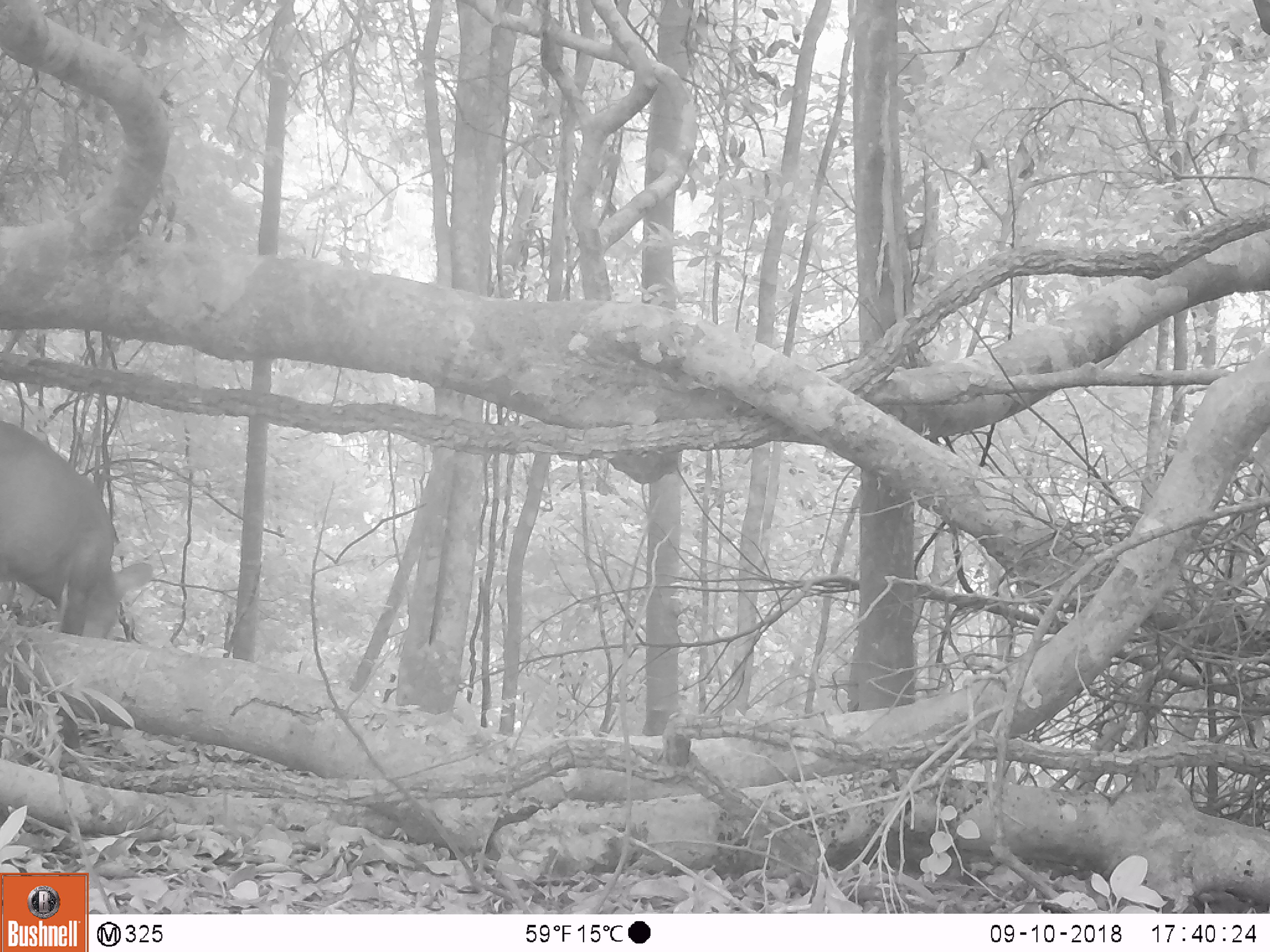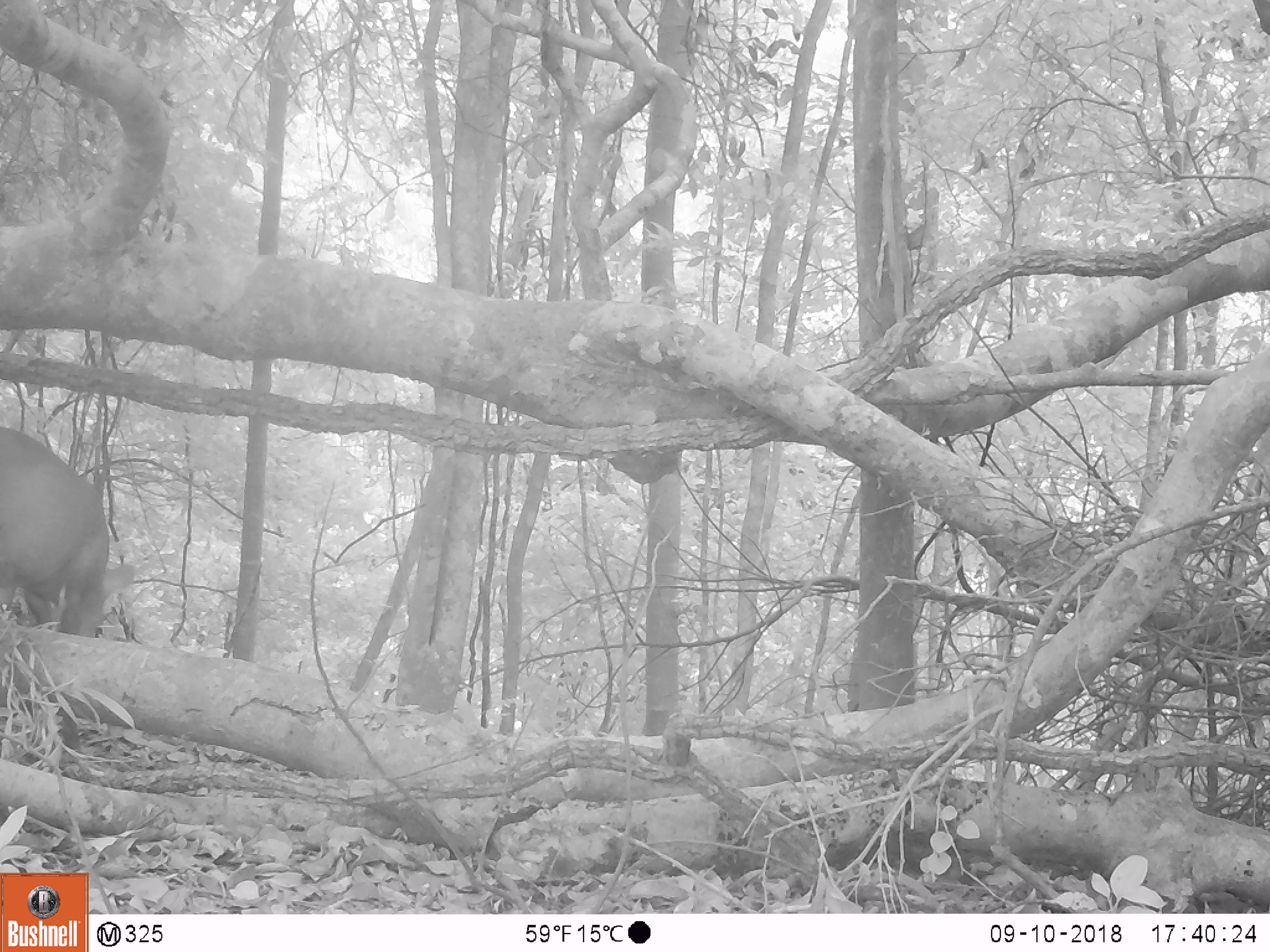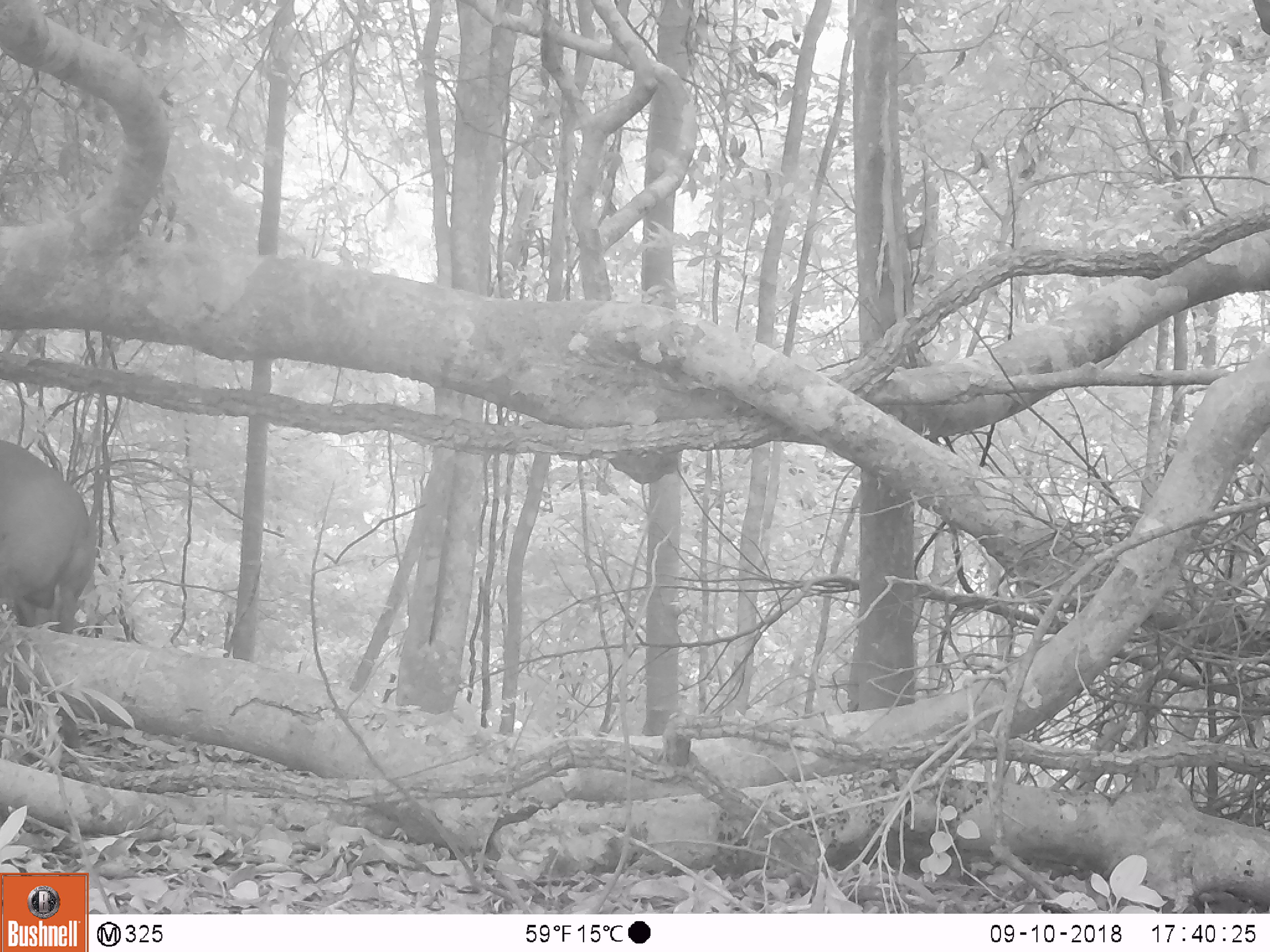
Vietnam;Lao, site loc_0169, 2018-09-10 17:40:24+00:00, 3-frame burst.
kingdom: Animalia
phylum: Chordata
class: Mammalia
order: Artiodactyla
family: Cervidae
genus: Muntiacus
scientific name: Muntiacus rooseveltorum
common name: roosevelt's muntjac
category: roosevelts muntjac group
Roosevelts muntjac group (roosevelt's muntjac) (Muntiacus rooseveltorum). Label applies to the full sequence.